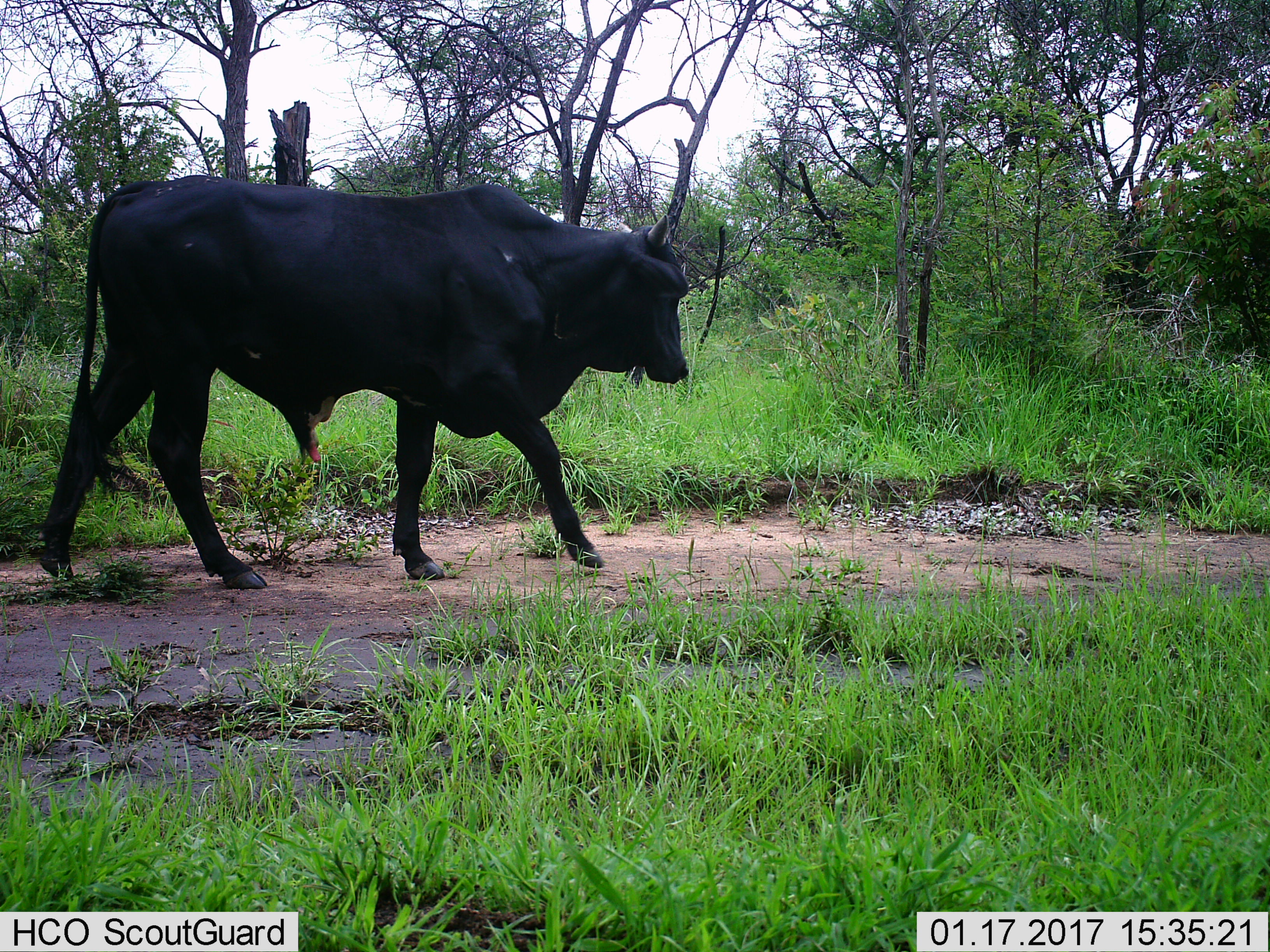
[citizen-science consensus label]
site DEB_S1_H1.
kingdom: Animalia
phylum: Chordata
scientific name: Vertebrata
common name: domestic animal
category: domesticanimal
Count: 1.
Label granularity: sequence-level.